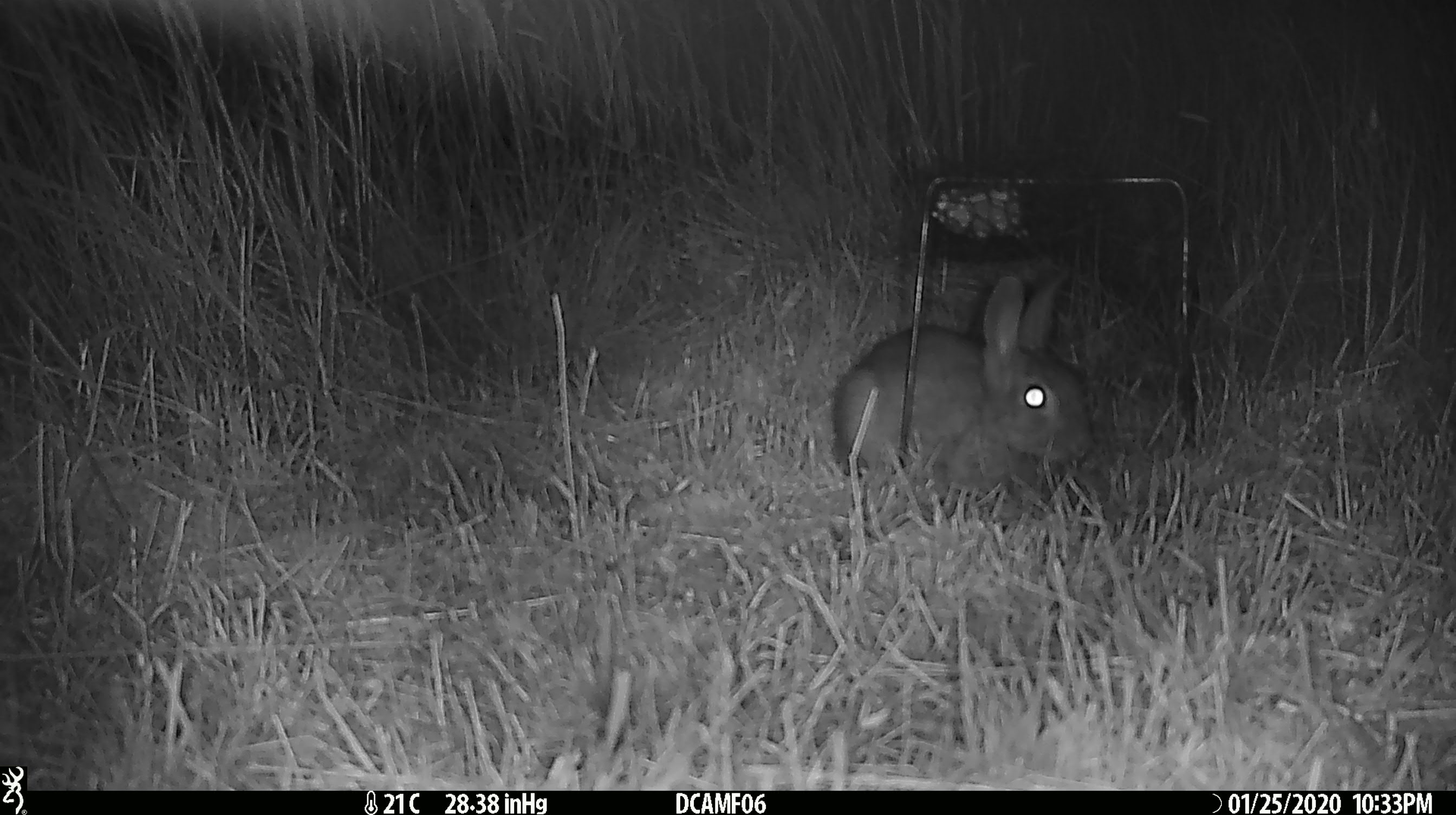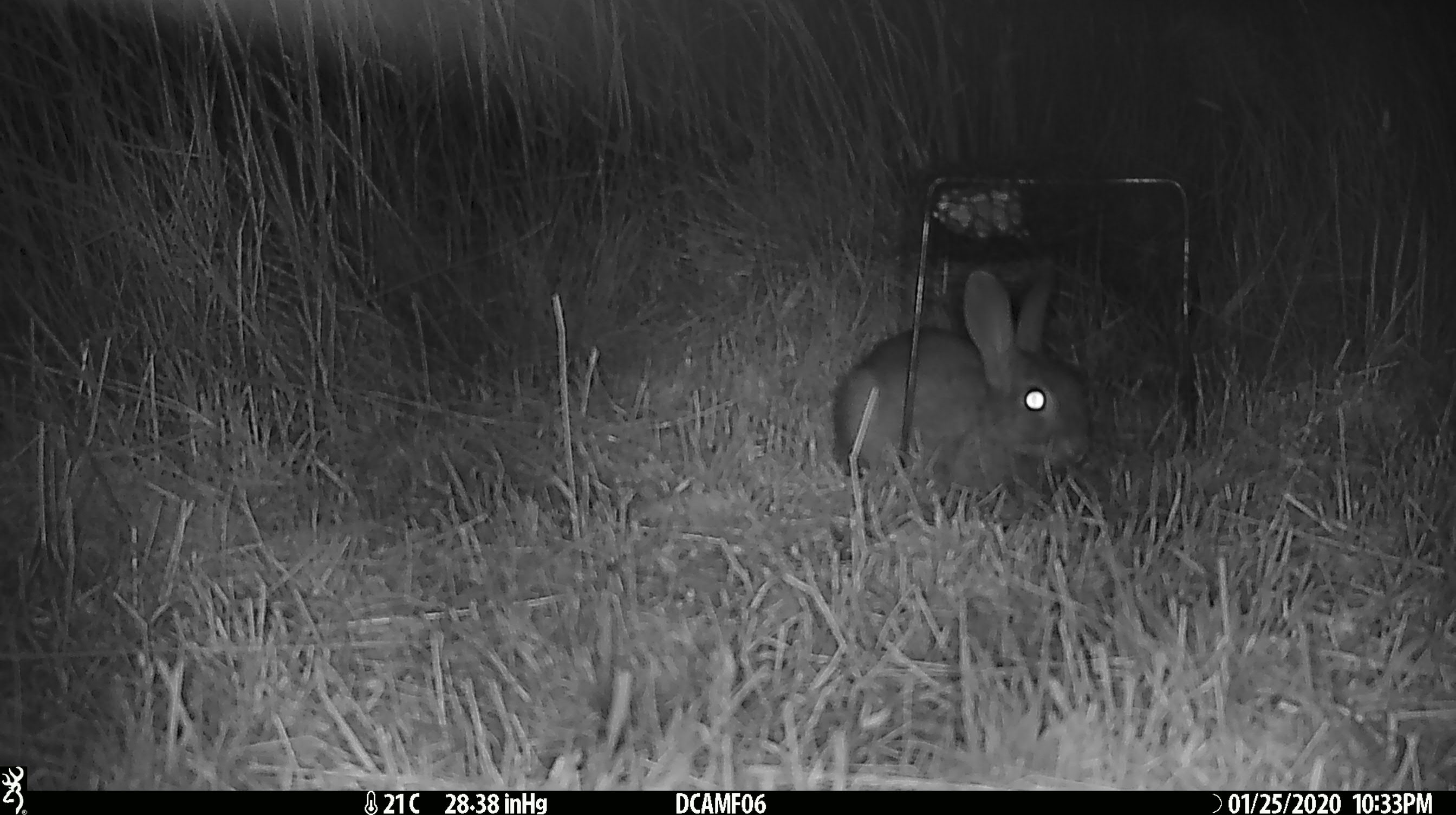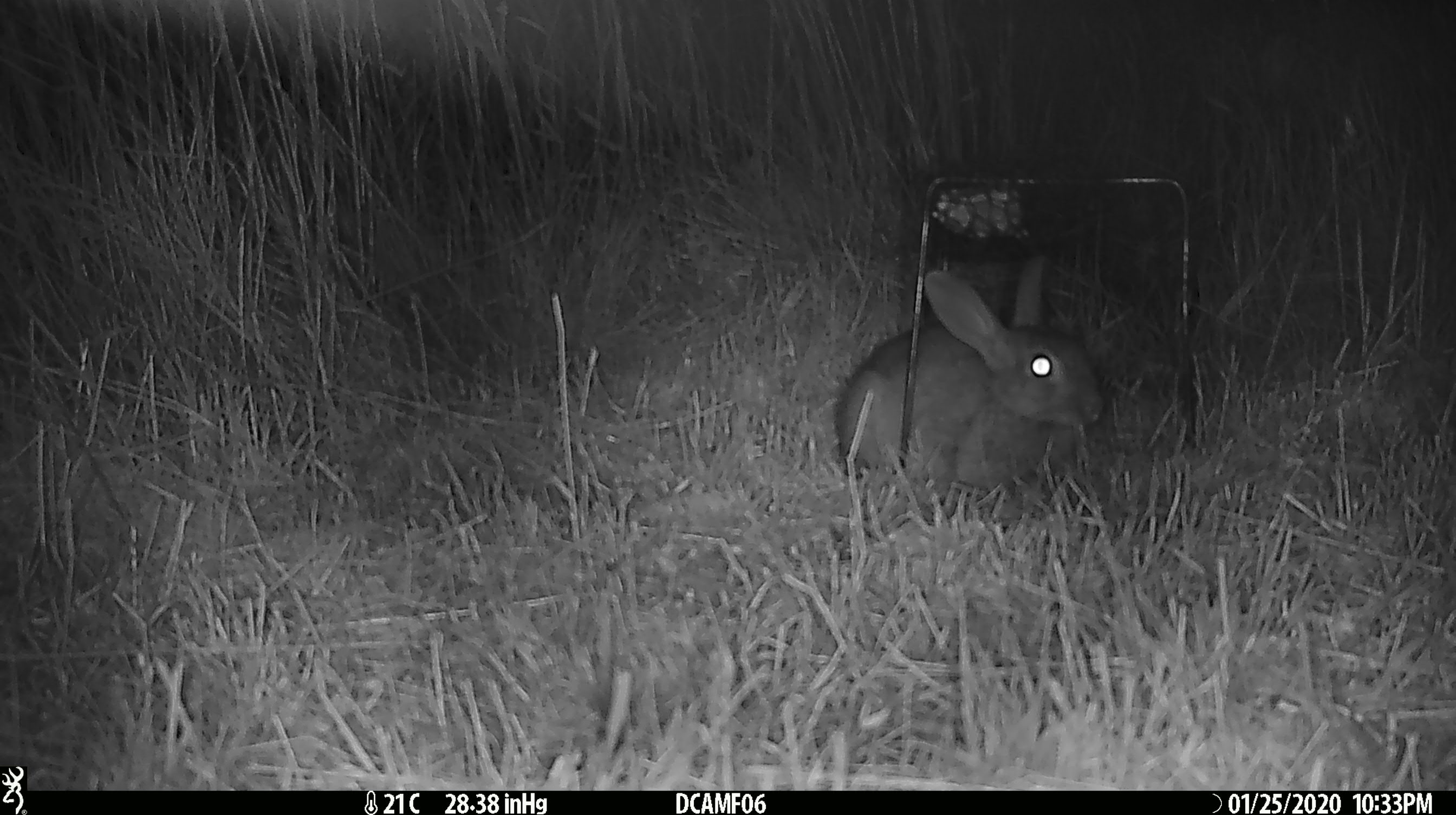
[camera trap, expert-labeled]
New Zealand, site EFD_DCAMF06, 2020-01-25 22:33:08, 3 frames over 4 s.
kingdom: Animalia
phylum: Chordata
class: Mammalia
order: Lagomorpha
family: Leporidae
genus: Oryctolagus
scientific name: Oryctolagus cuniculus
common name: european rabbit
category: rabbit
Rabbit (european rabbit) (Oryctolagus cuniculus).